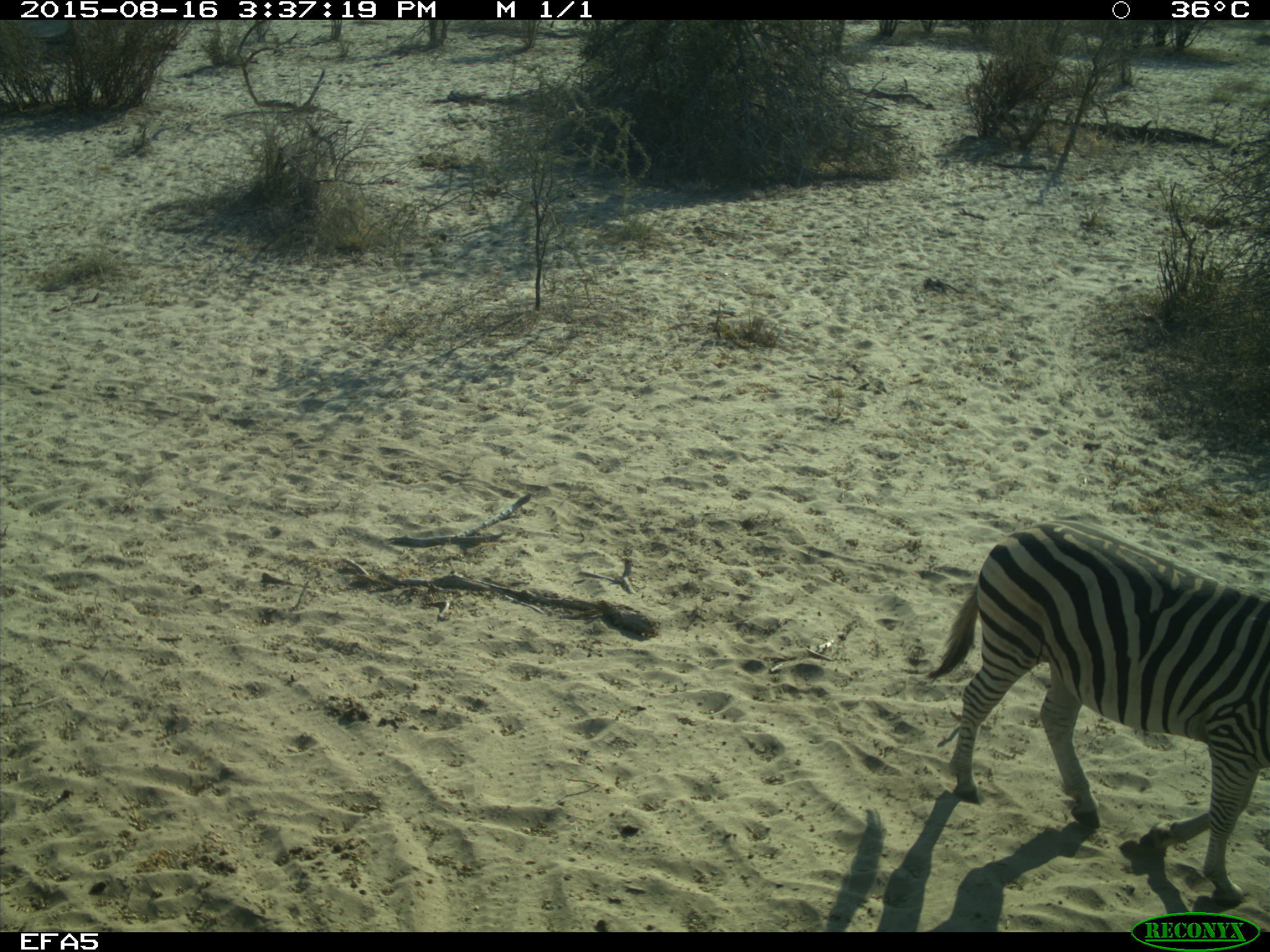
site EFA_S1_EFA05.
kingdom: Animalia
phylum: Chordata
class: Mammalia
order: Perissodactyla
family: Equidae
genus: Equus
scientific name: Equus quagga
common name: plains zebra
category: zebraplains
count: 1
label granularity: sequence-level